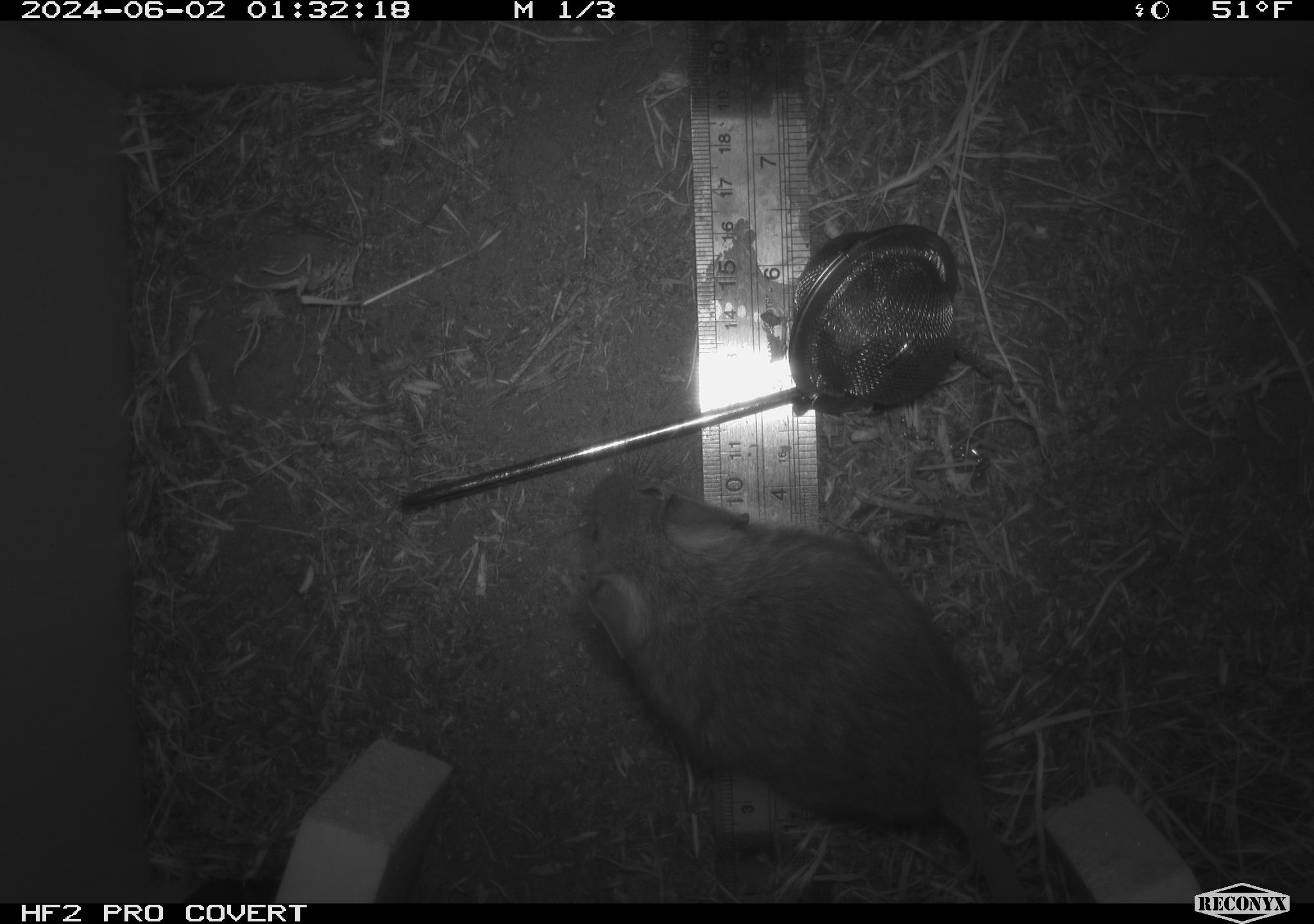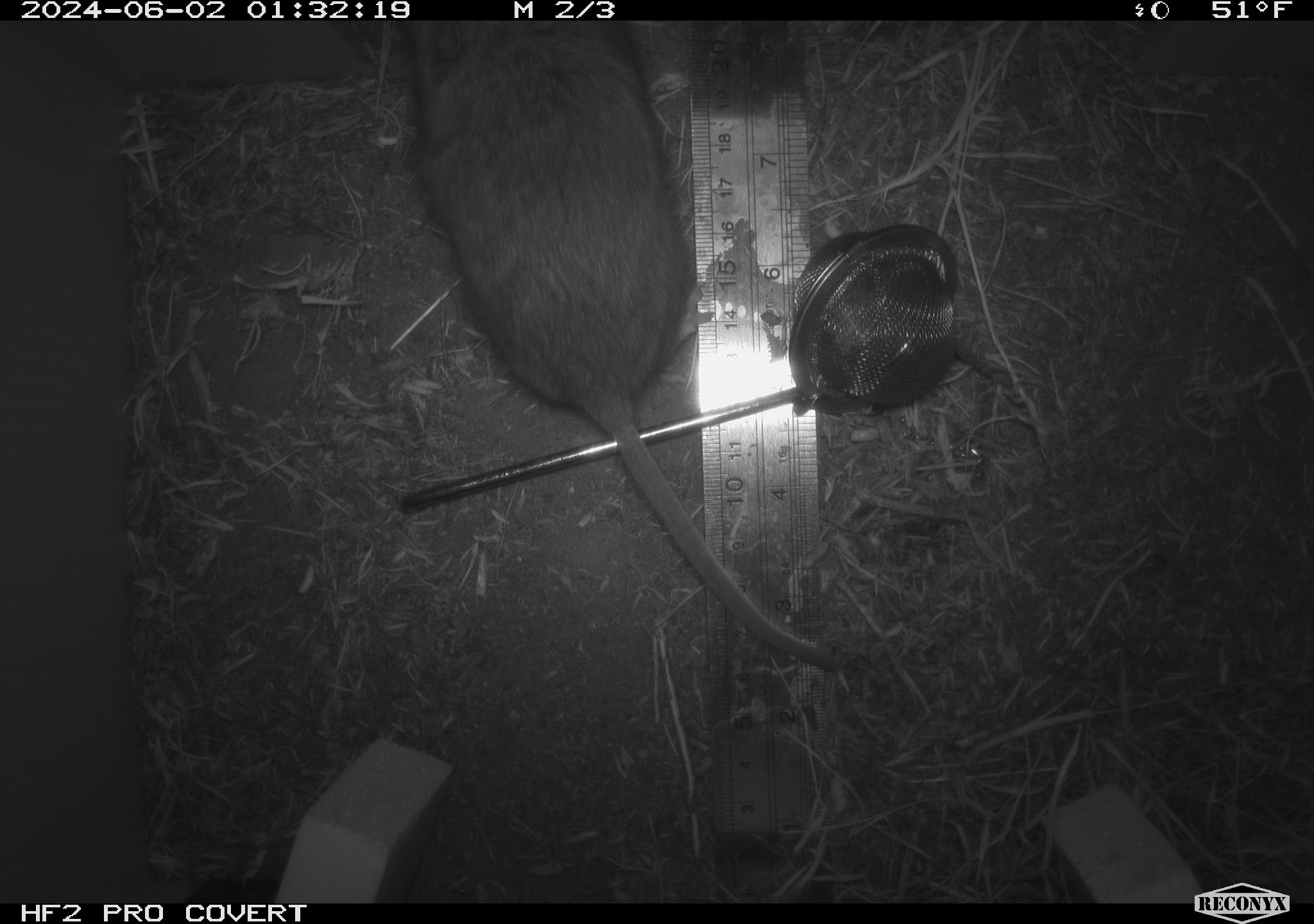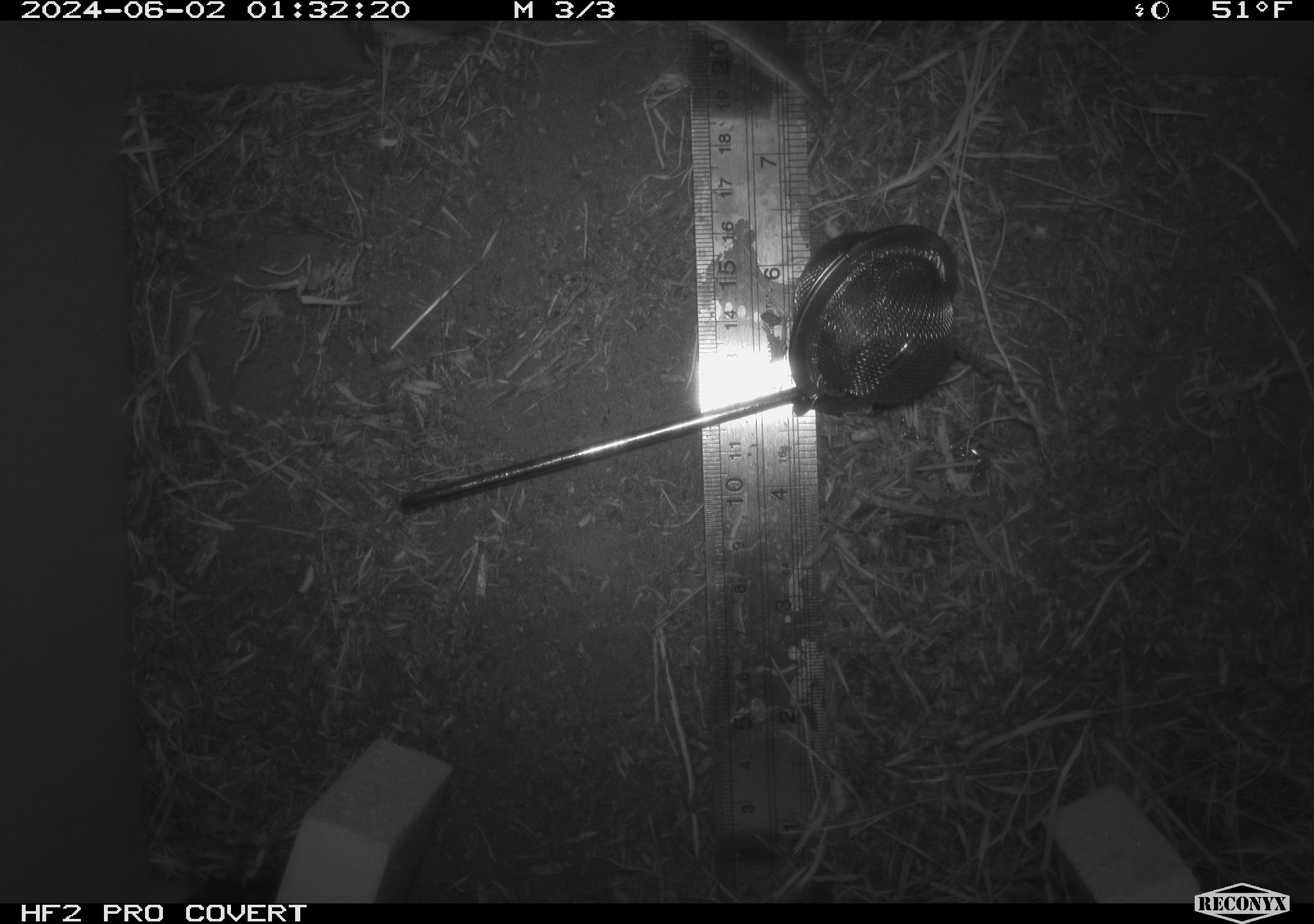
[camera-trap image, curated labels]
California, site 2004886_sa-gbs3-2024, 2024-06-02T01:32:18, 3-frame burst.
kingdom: Animalia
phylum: Chordata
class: Mammalia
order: Rodentia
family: Cricetidae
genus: Neotoma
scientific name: Neotoma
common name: pack rat or woodrat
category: neotoma species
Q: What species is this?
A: Neotoma species (pack rat or woodrat) (Neotoma).